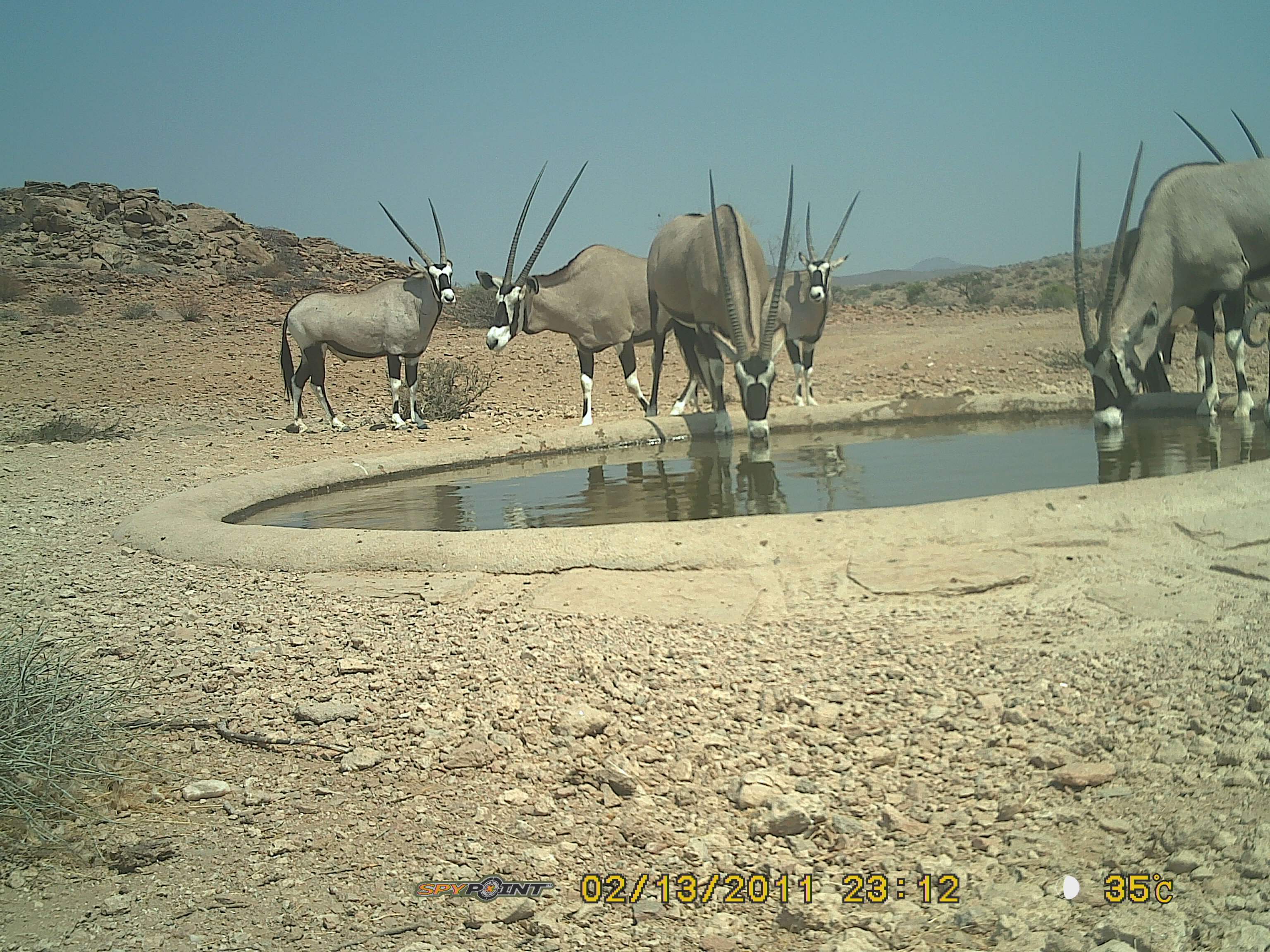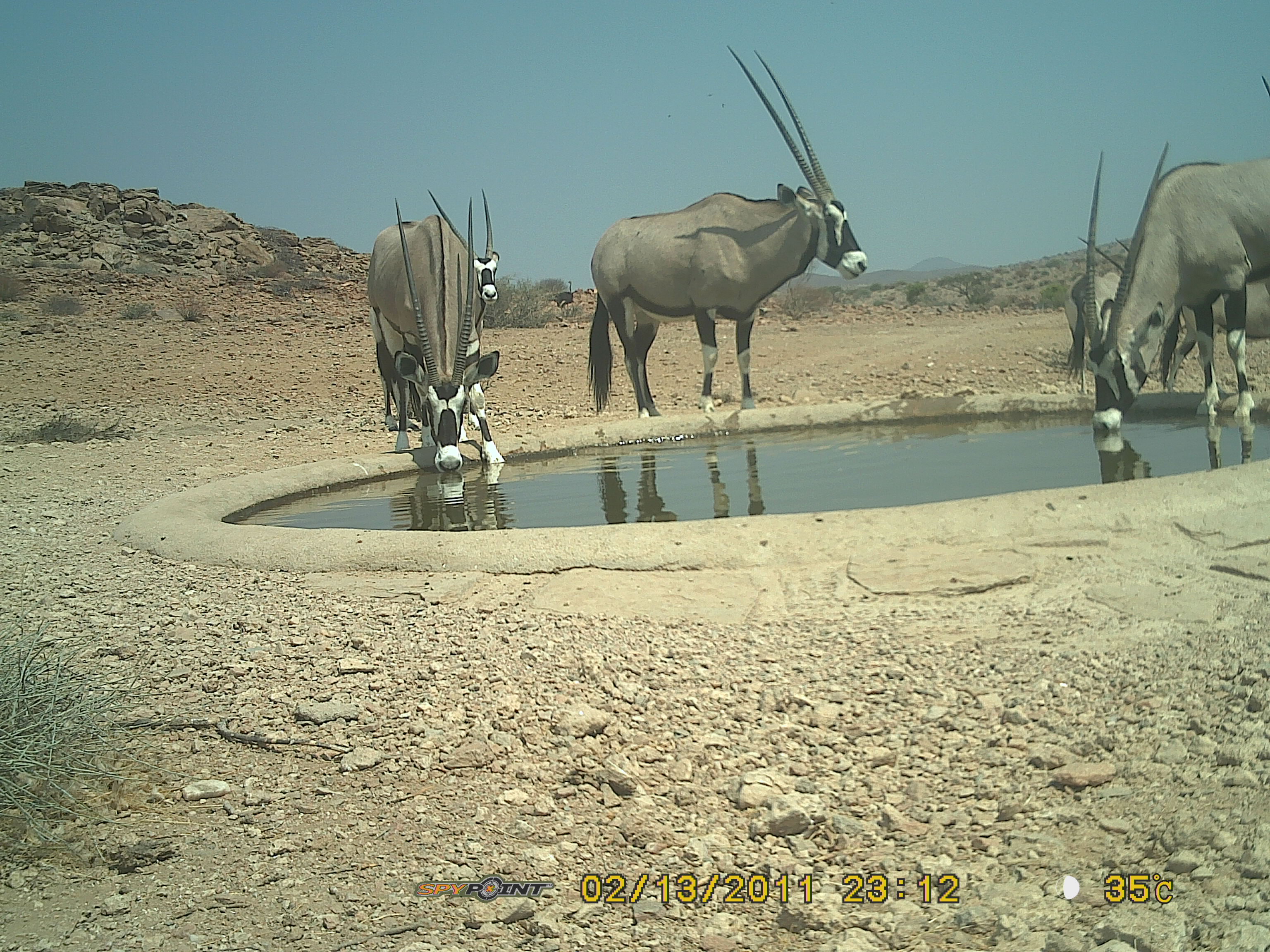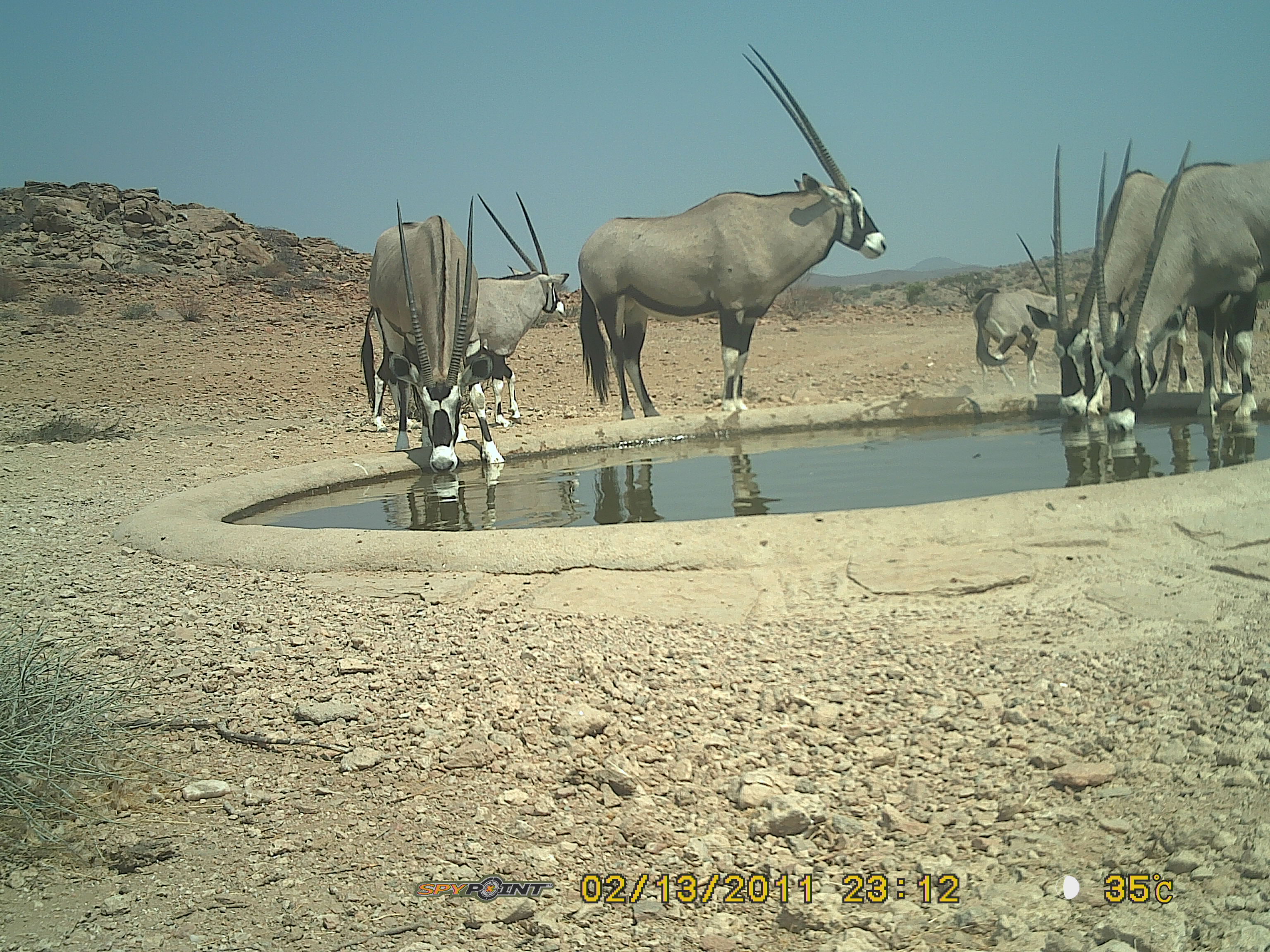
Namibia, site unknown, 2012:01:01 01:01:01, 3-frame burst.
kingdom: Animalia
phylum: Chordata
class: Mammalia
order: Artiodactyla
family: Bovidae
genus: Oryx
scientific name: Oryx gazella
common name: gemsbok